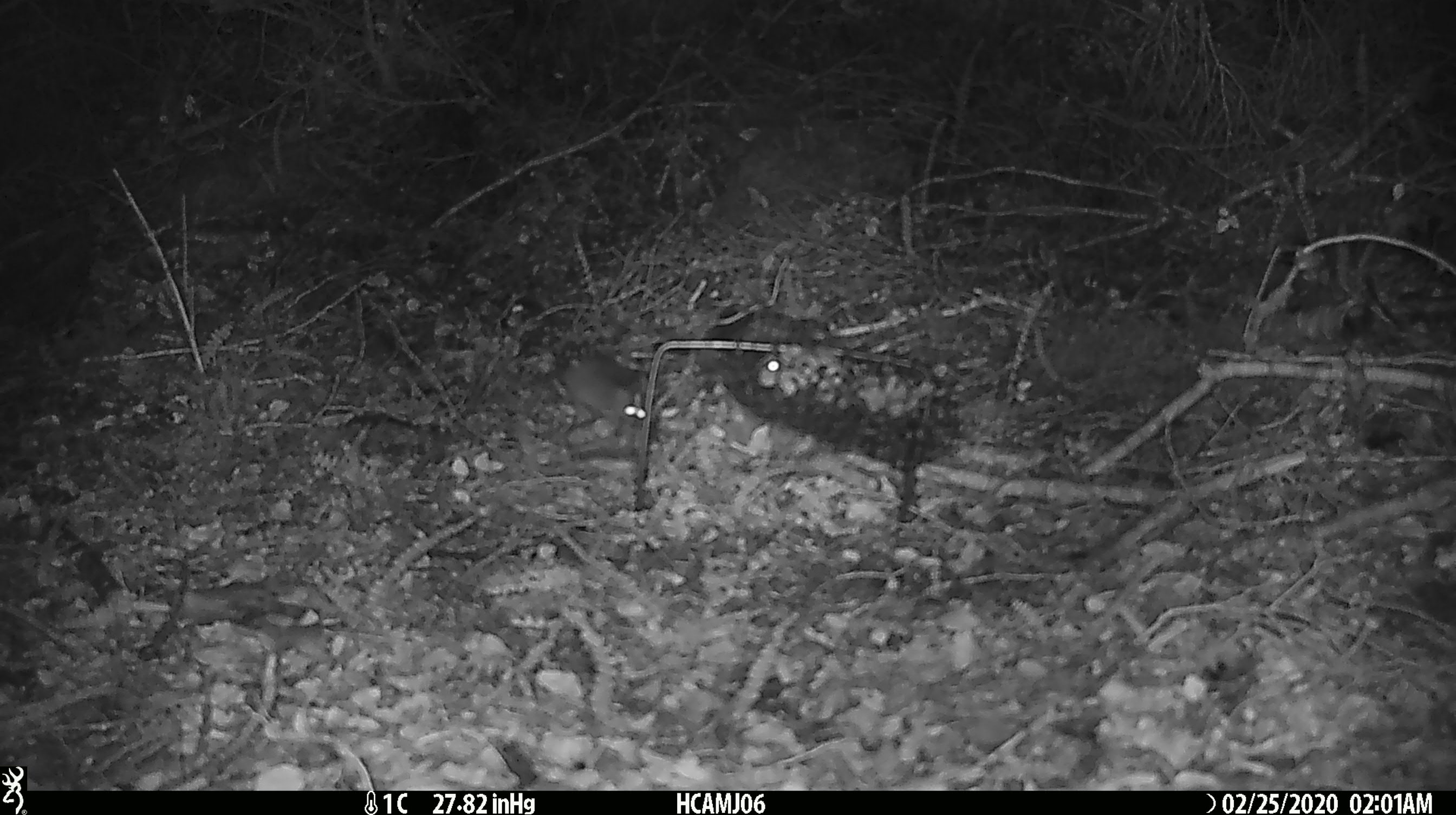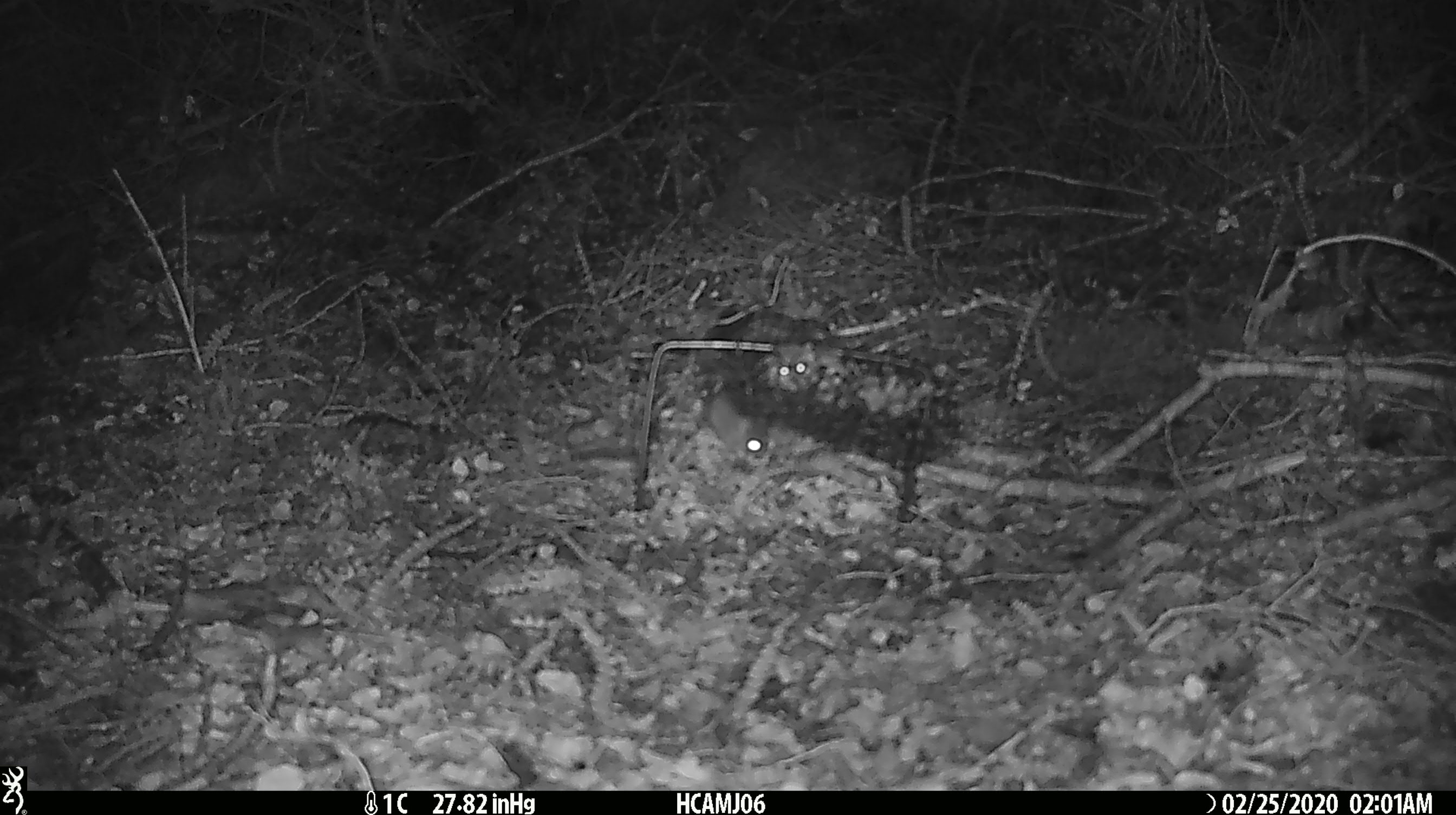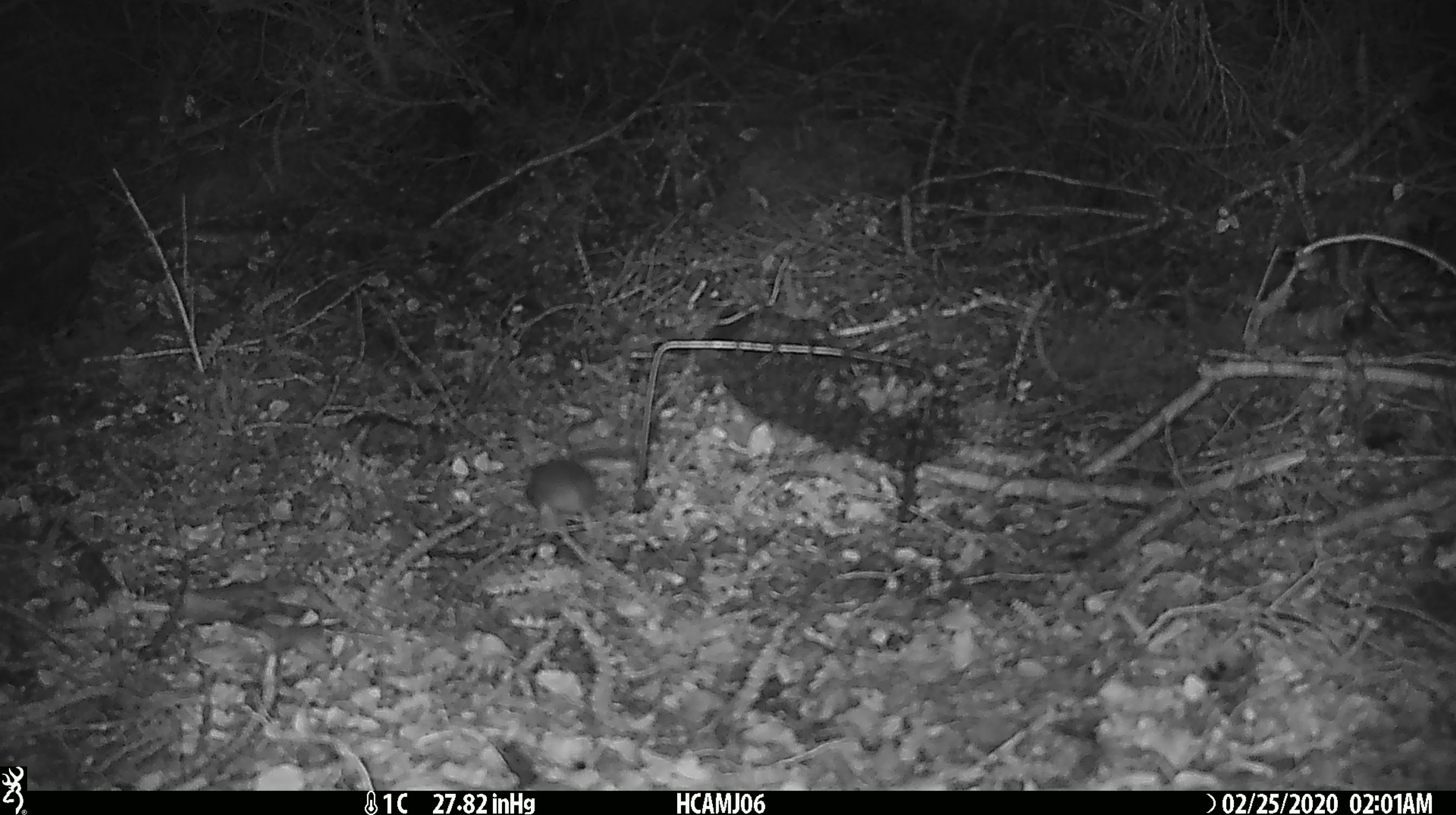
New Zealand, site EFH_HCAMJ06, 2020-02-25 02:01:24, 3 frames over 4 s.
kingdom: Animalia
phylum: Chordata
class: Mammalia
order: Rodentia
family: Muridae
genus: Mus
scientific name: Mus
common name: mouse